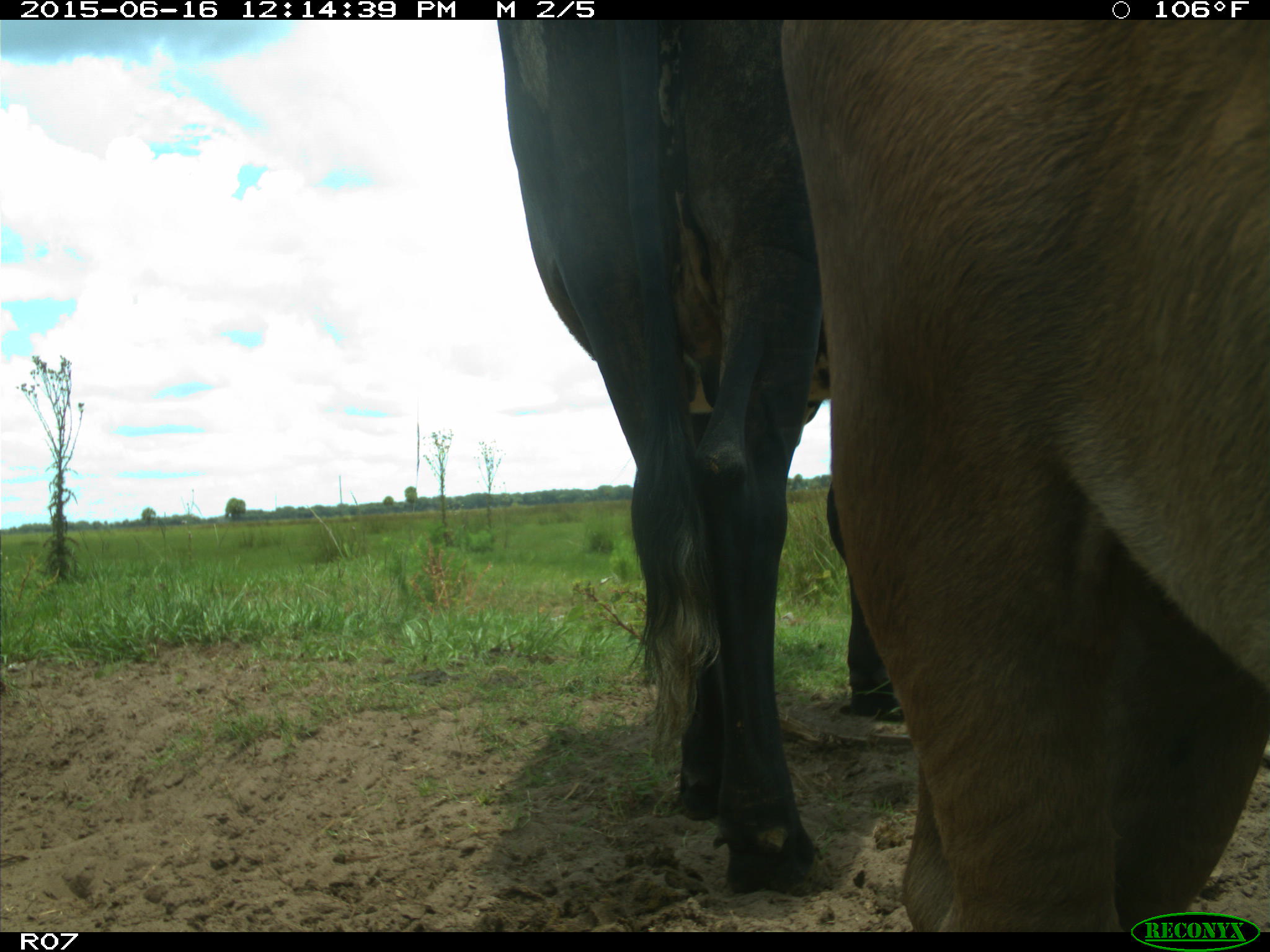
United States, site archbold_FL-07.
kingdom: Animalia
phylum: Chordata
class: Mammalia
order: Artiodactyla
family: Bovidae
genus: Bos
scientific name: Bos taurus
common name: domestic cow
Bos taurus (domestic cow).